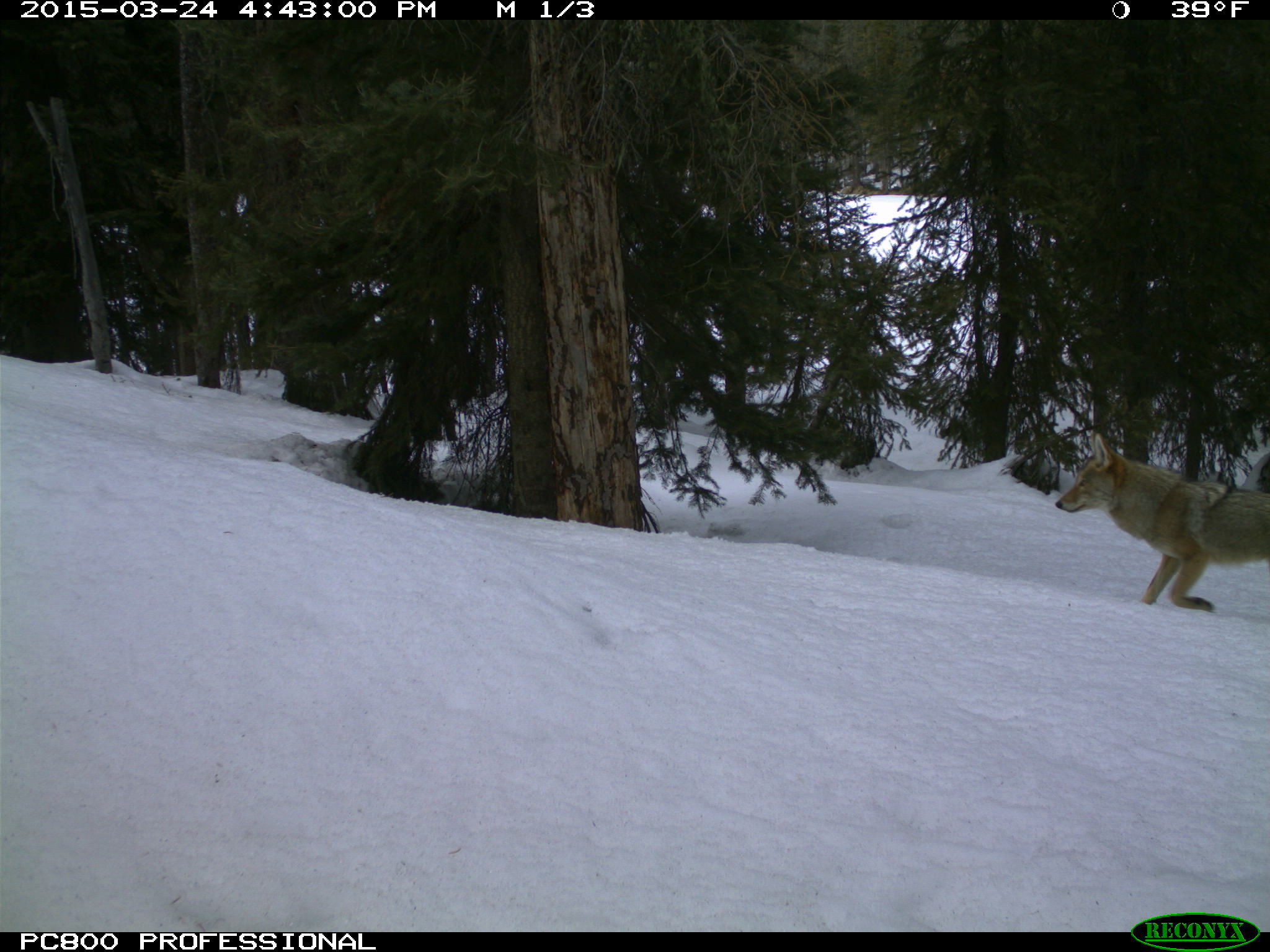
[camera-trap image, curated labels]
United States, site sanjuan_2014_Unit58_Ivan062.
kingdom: Animalia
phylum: Chordata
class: Mammalia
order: Carnivora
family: Canidae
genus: Canis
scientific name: Canis latrans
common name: coyote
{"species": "Canis latrans (coyote)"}